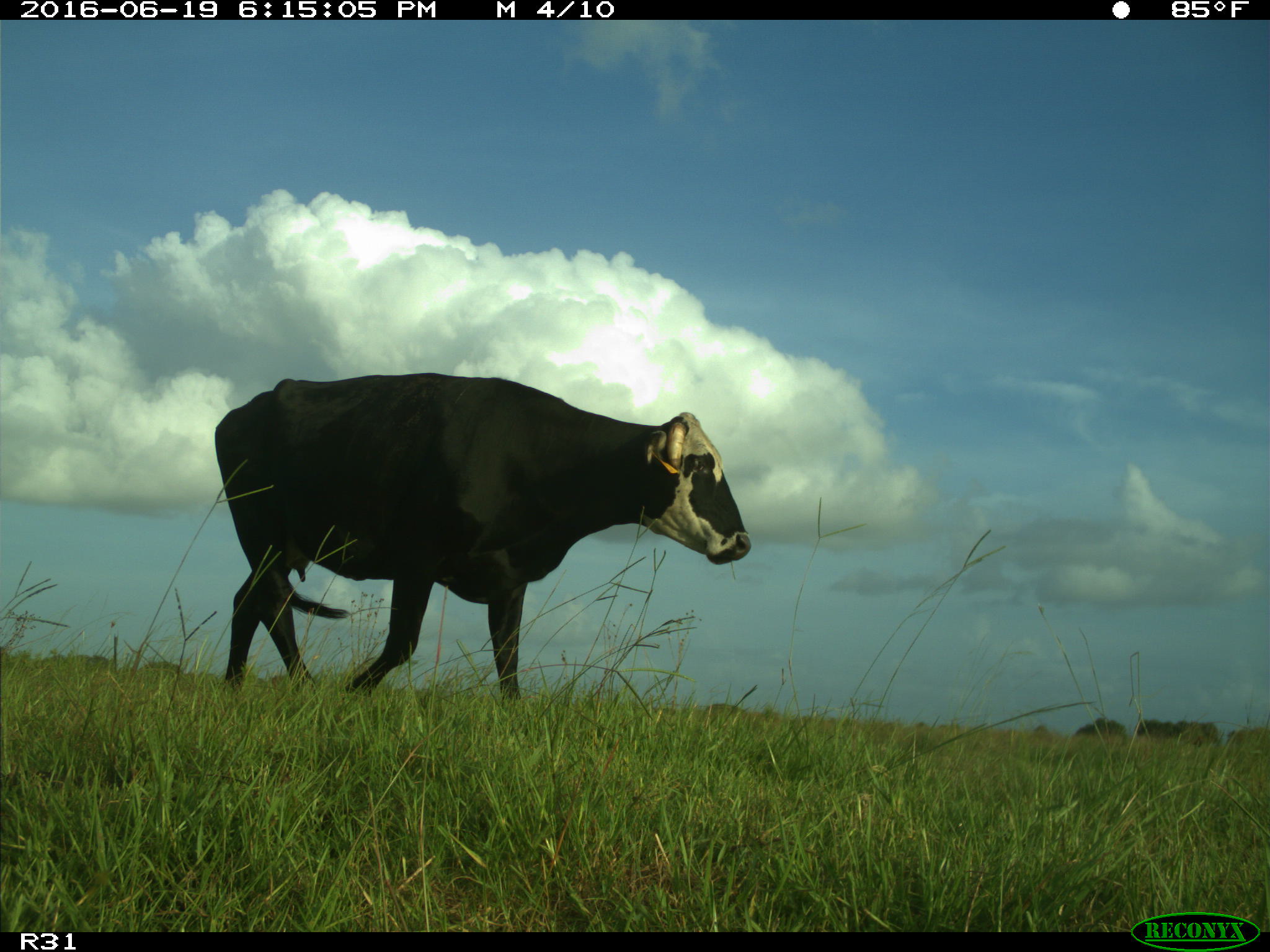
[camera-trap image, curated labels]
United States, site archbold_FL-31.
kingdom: Animalia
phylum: Chordata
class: Mammalia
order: Artiodactyla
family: Bovidae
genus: Bos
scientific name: Bos taurus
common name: domestic cow